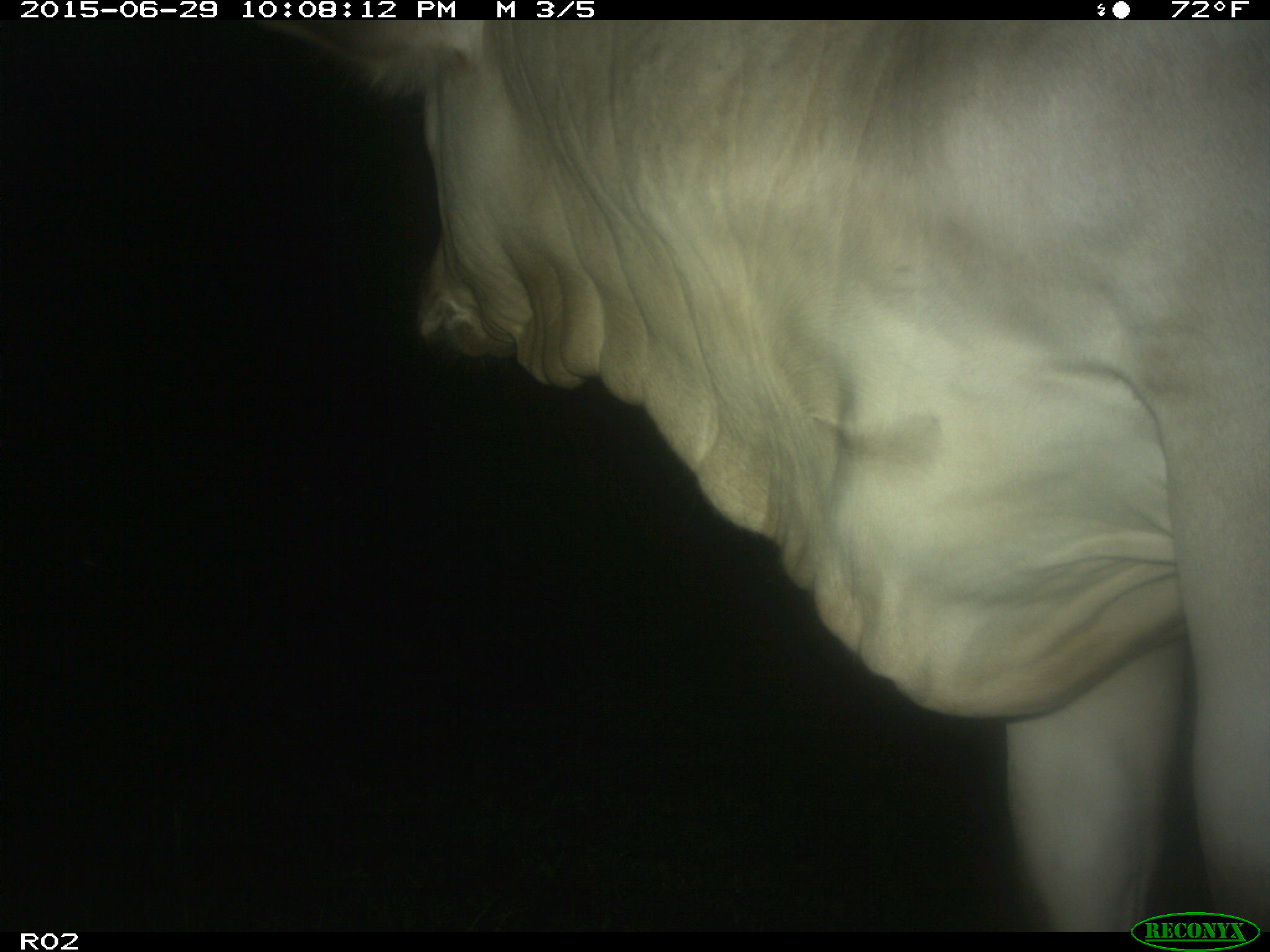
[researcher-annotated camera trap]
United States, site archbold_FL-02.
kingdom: Animalia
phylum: Chordata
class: Mammalia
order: Artiodactyla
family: Bovidae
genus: Bos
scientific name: Bos taurus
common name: domestic cow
Bos taurus (domestic cow).